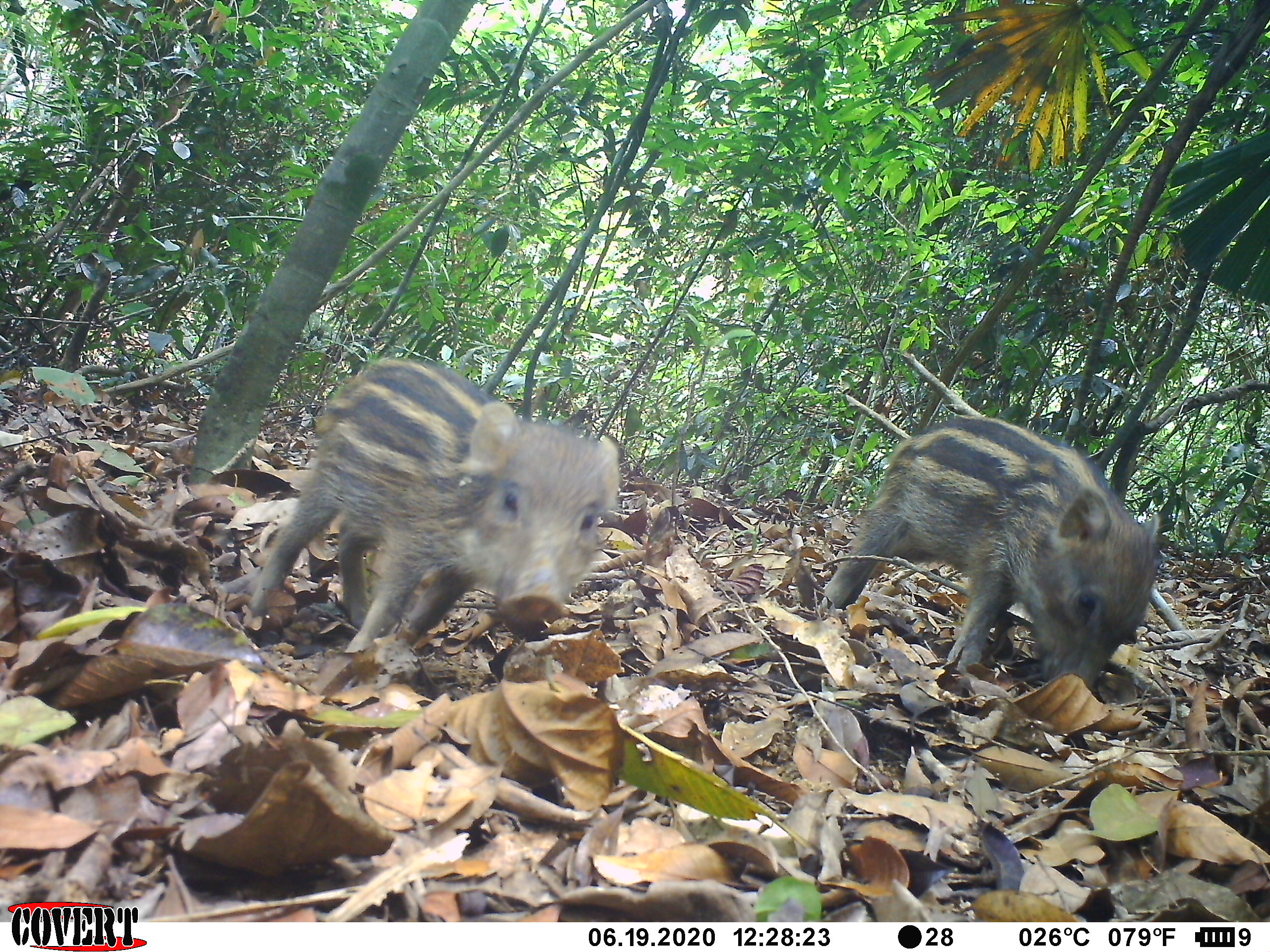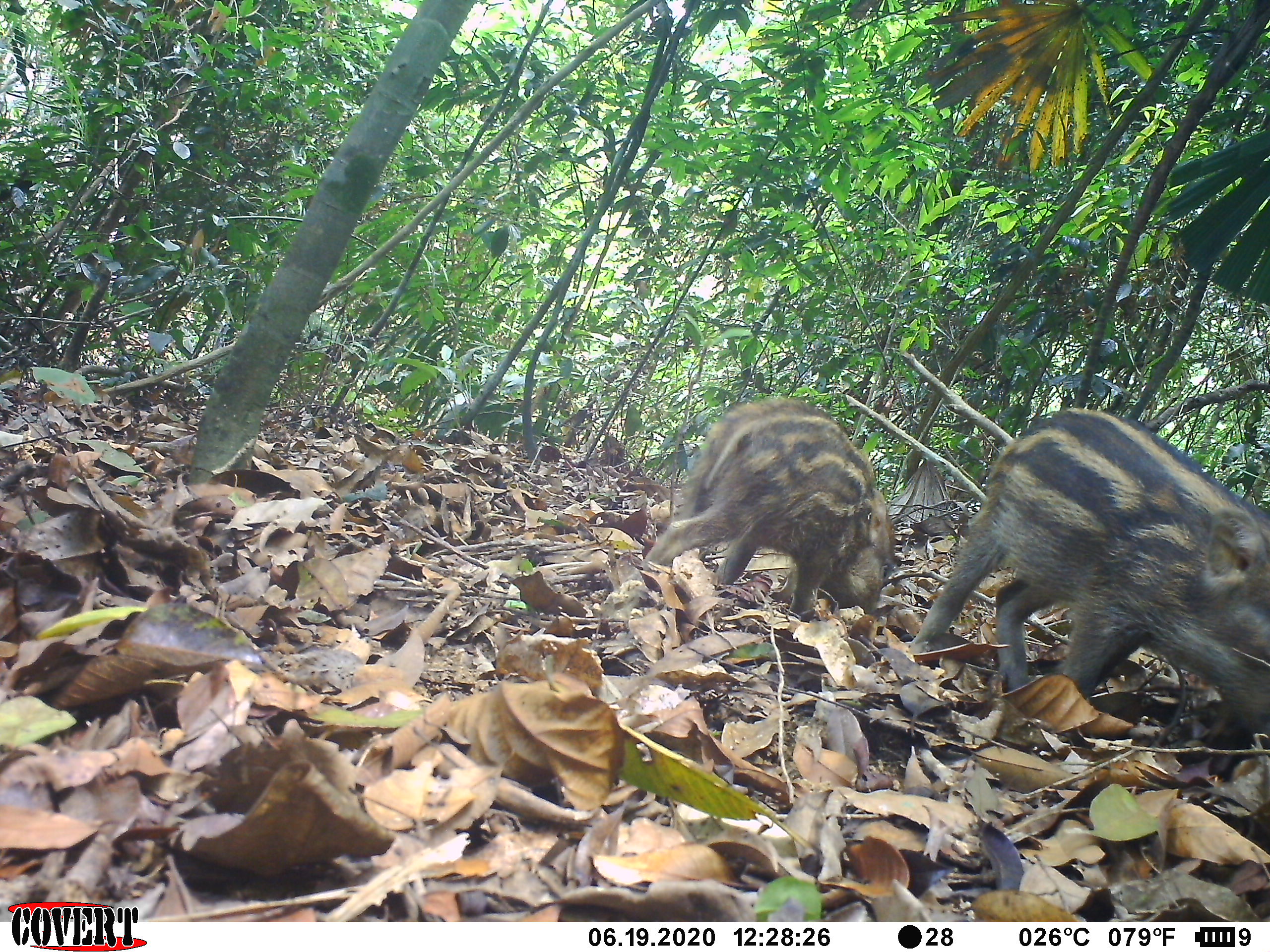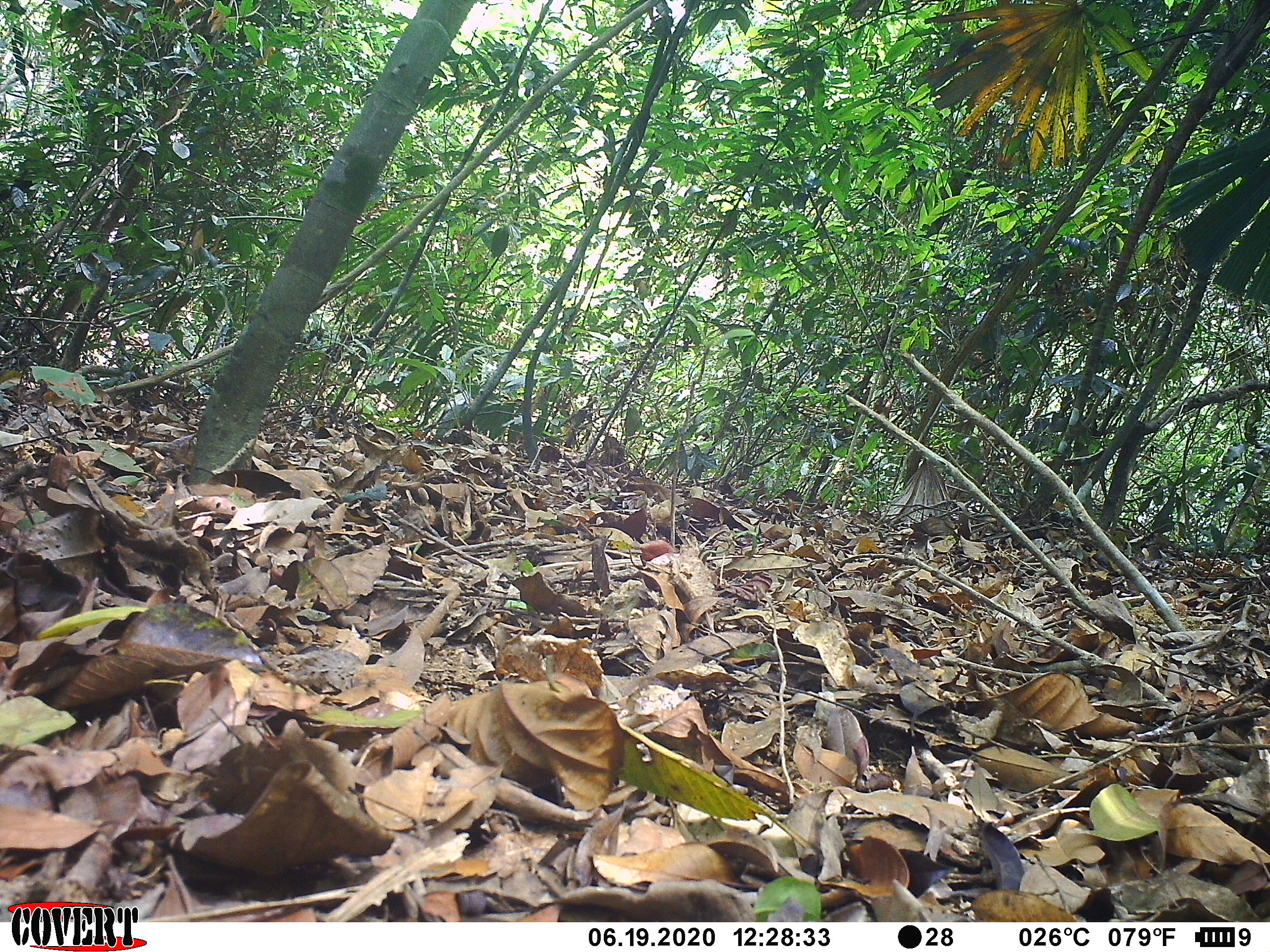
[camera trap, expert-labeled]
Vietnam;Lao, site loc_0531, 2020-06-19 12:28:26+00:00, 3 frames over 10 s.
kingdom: Animalia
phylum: Chordata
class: Mammalia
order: Artiodactyla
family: Suidae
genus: Sus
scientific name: Sus scrofa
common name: eurasian wild pig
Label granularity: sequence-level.